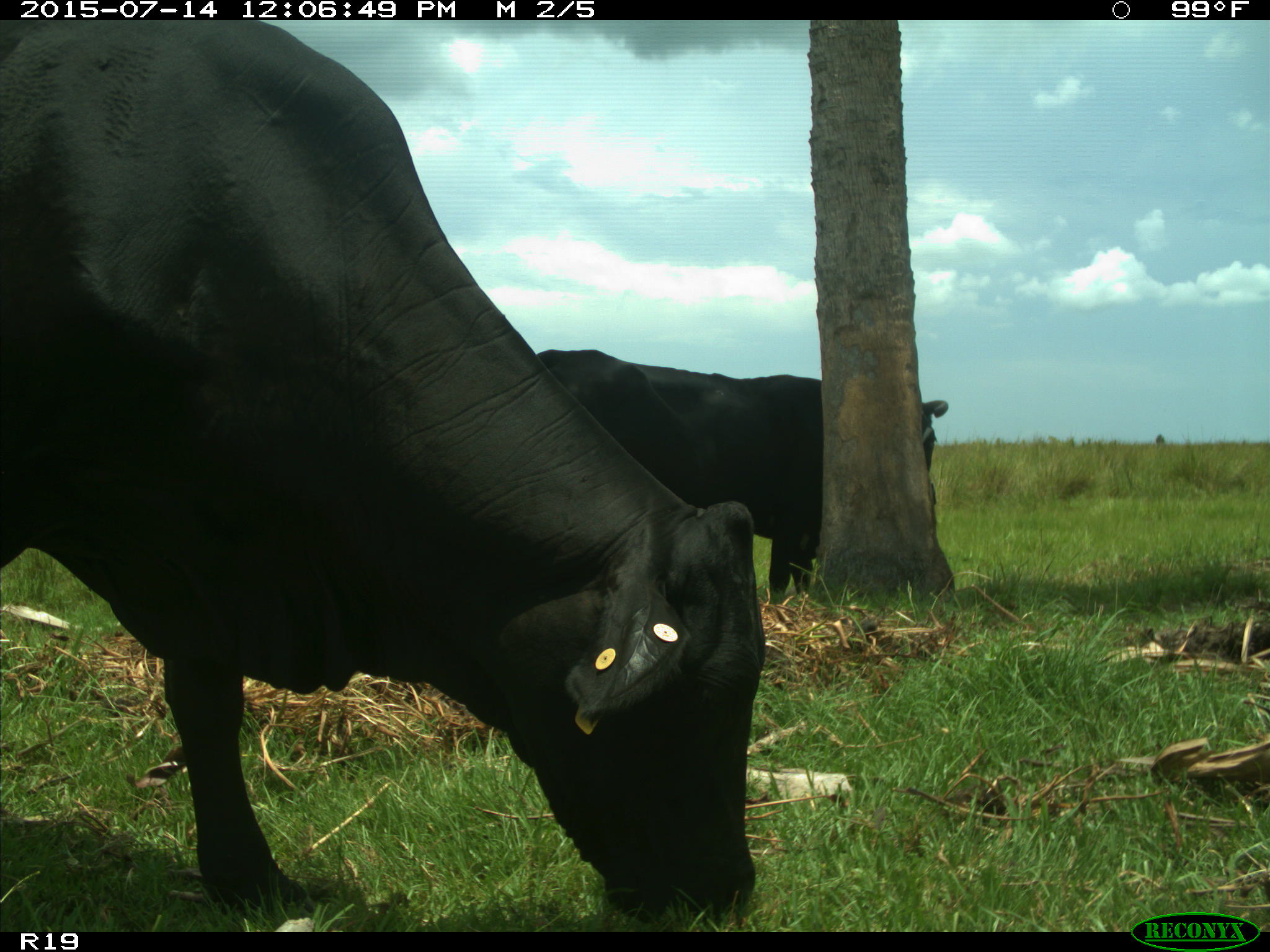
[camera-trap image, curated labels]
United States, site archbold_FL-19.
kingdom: Animalia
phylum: Chordata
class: Mammalia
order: Artiodactyla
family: Bovidae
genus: Bos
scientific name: Bos taurus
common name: domestic cow